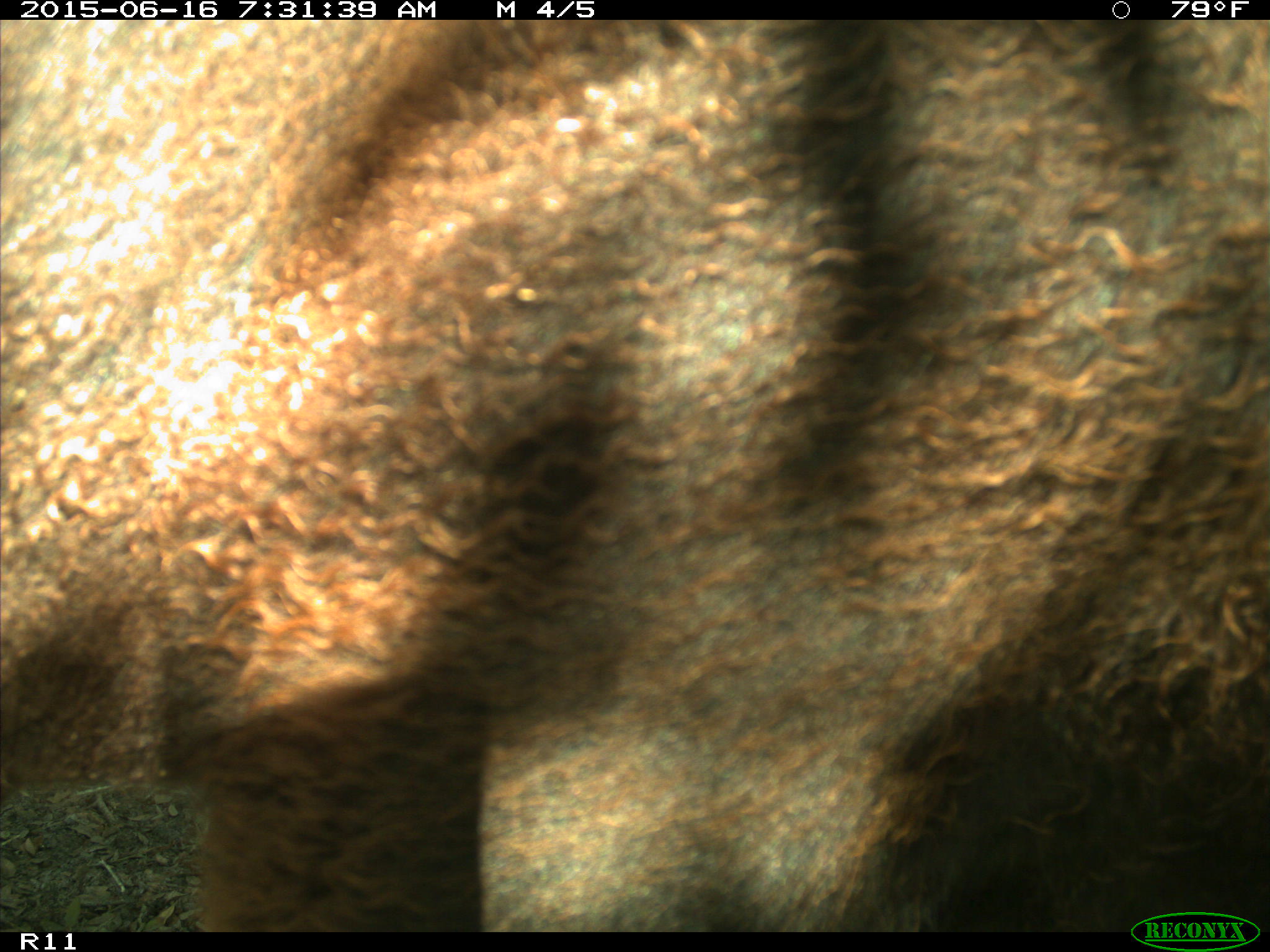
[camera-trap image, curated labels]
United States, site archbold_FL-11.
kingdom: Animalia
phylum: Chordata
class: Mammalia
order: Artiodactyla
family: Bovidae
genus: Bos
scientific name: Bos taurus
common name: domestic cow